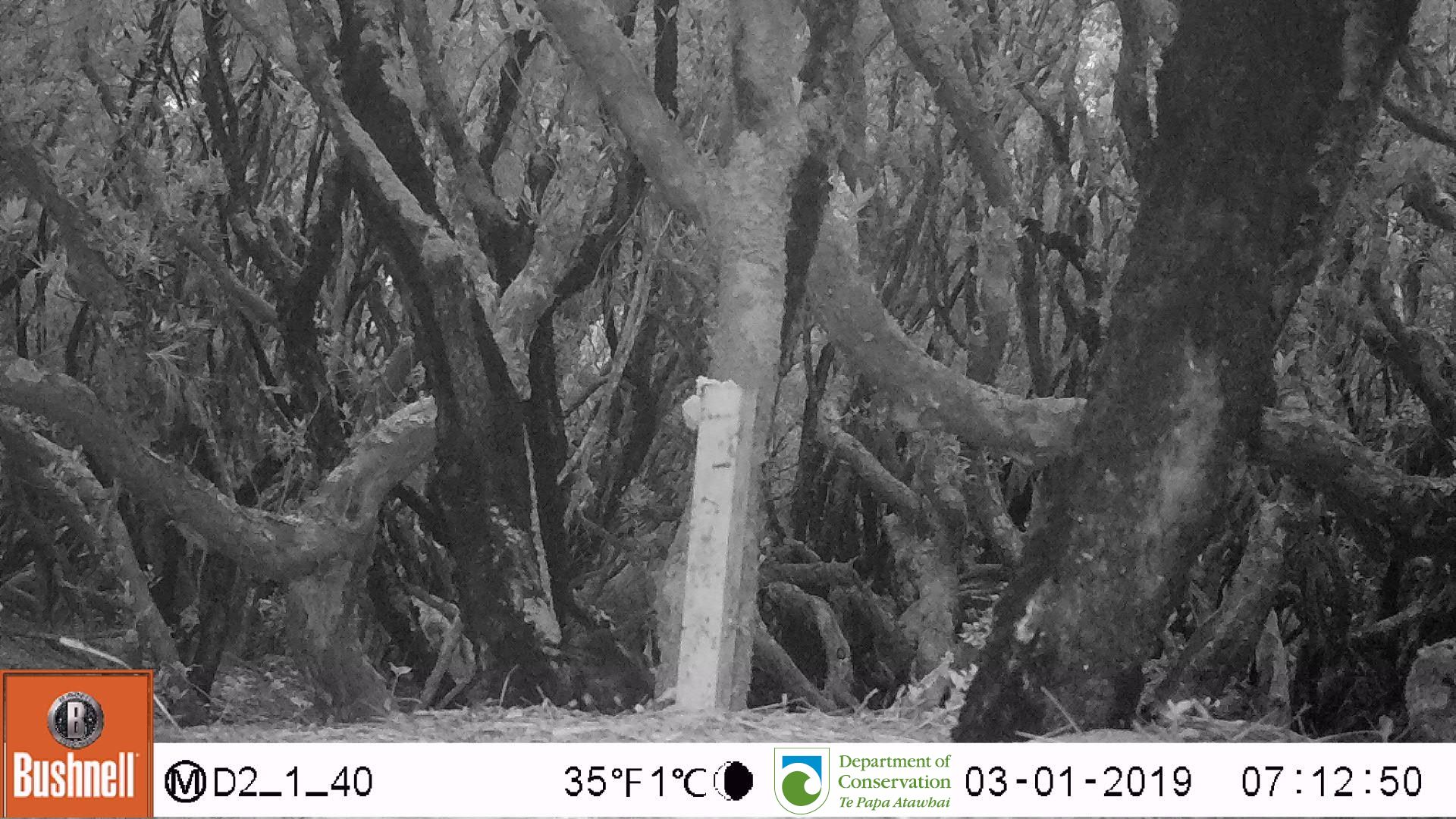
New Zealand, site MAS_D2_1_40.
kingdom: Animalia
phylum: Chordata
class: Aves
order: Passeriformes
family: Turdidae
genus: Turdus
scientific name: Turdus merula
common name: eurasian blackbird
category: blackbird